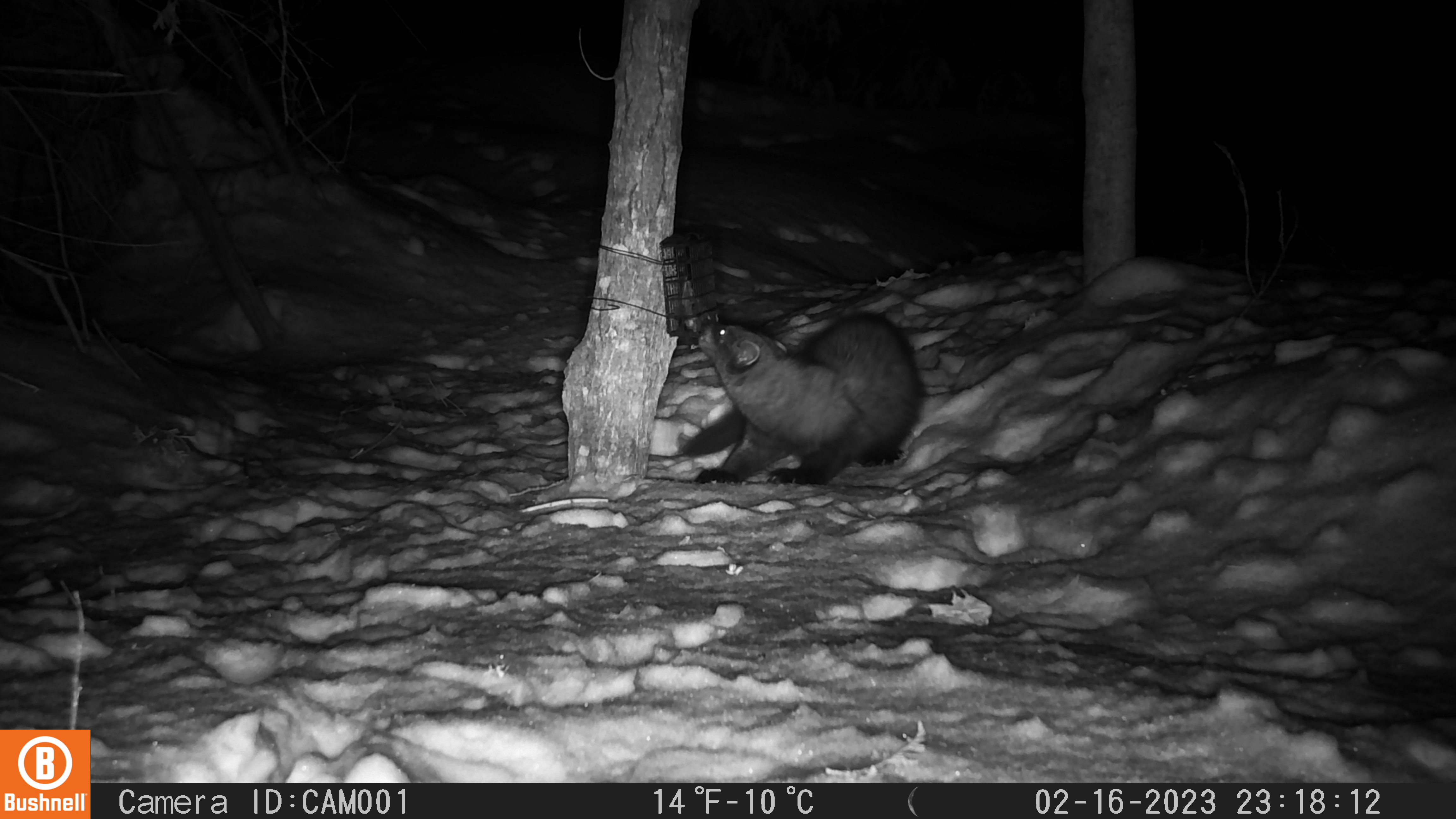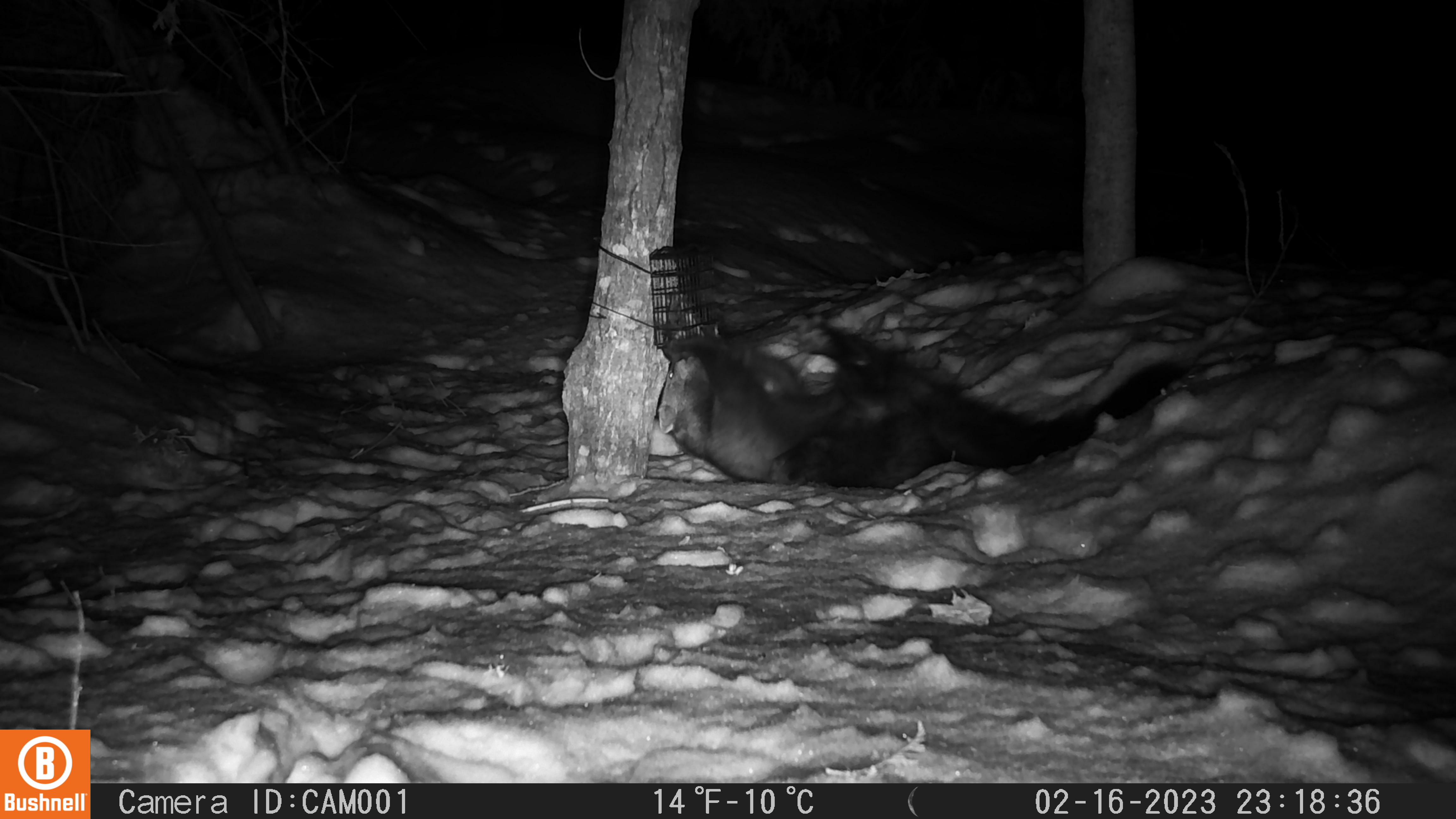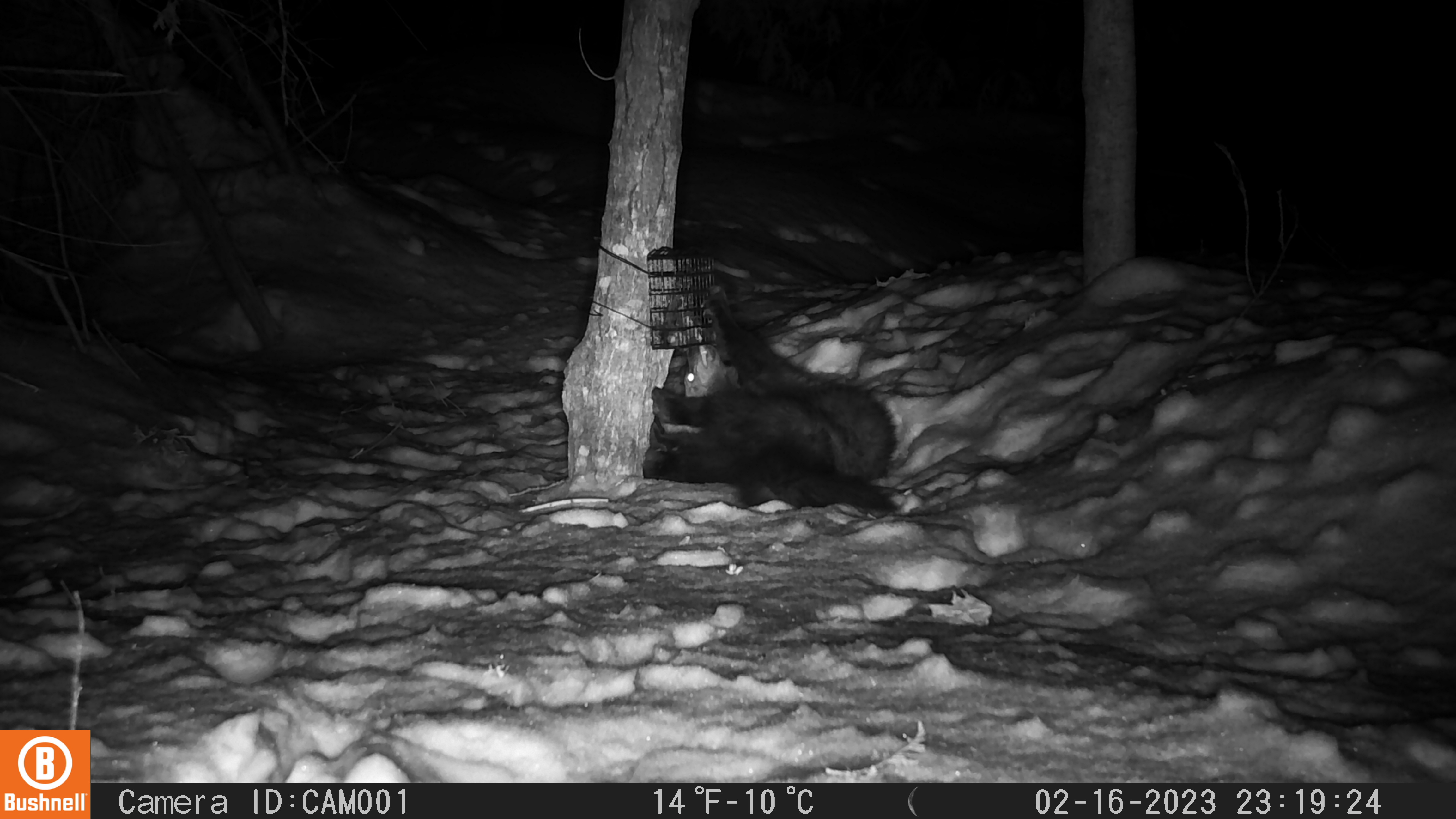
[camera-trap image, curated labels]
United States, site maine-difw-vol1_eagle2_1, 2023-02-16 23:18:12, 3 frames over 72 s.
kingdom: Animalia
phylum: Chordata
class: Mammalia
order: Carnivora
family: Mustelidae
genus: Pekania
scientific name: Pekania pennanti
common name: fisher